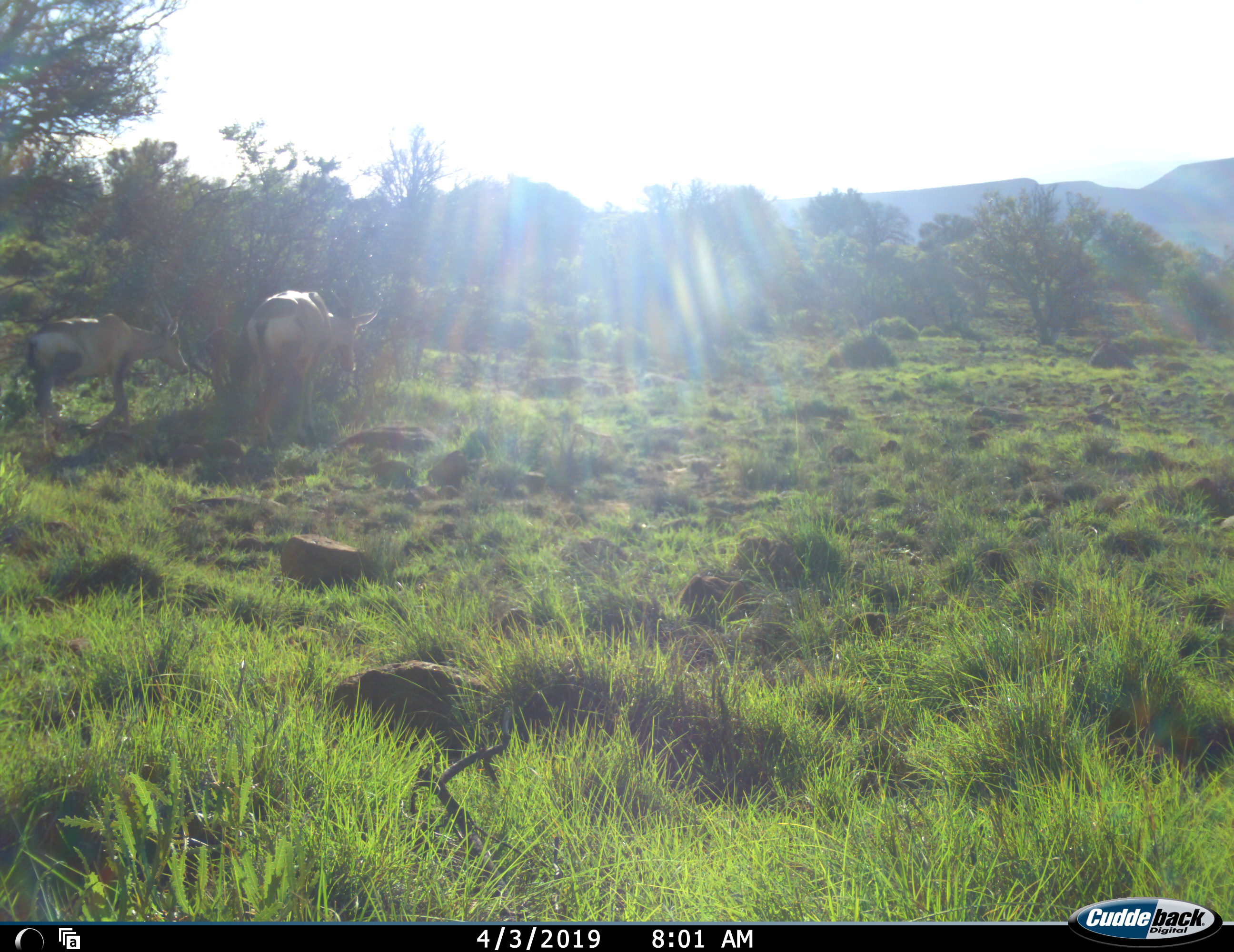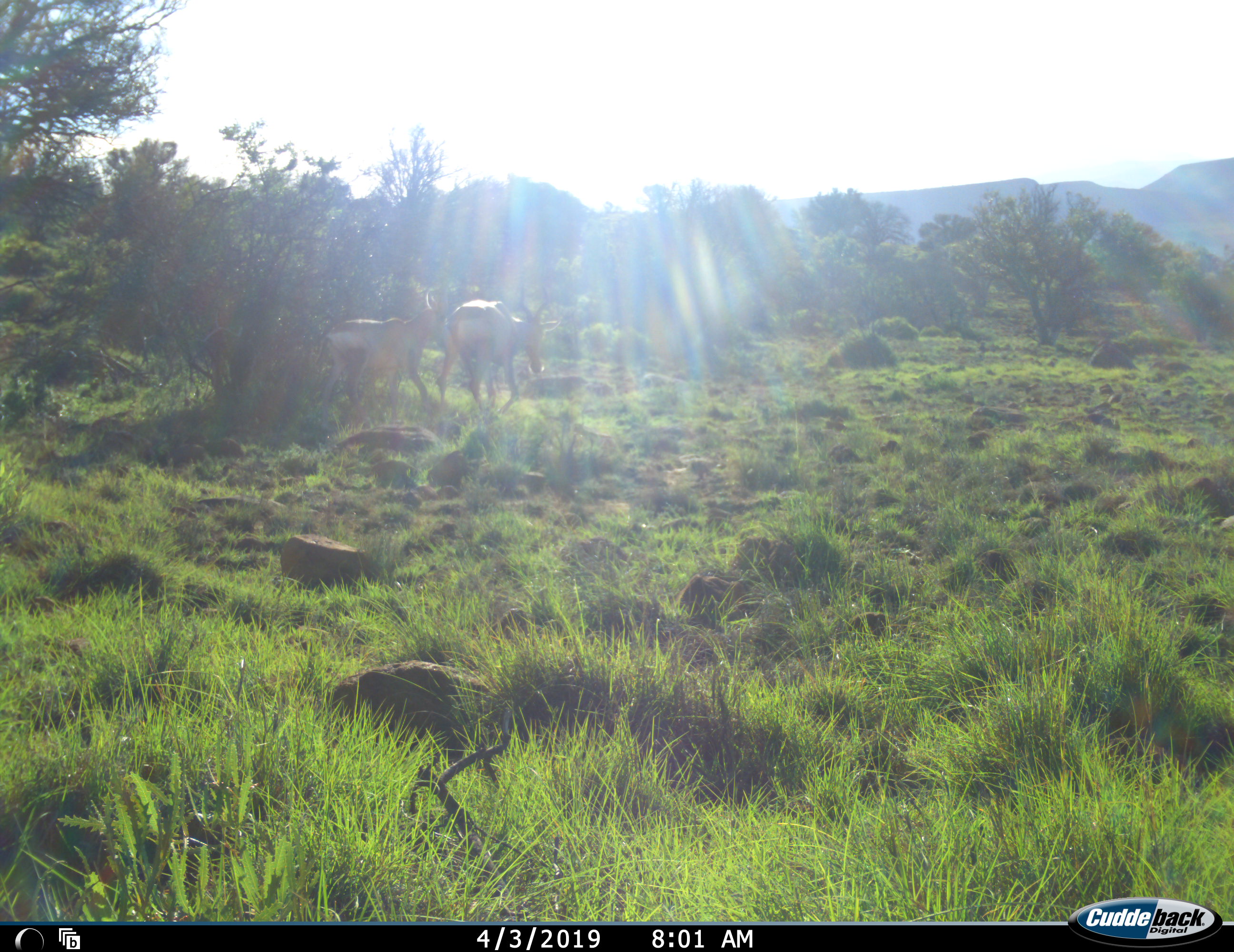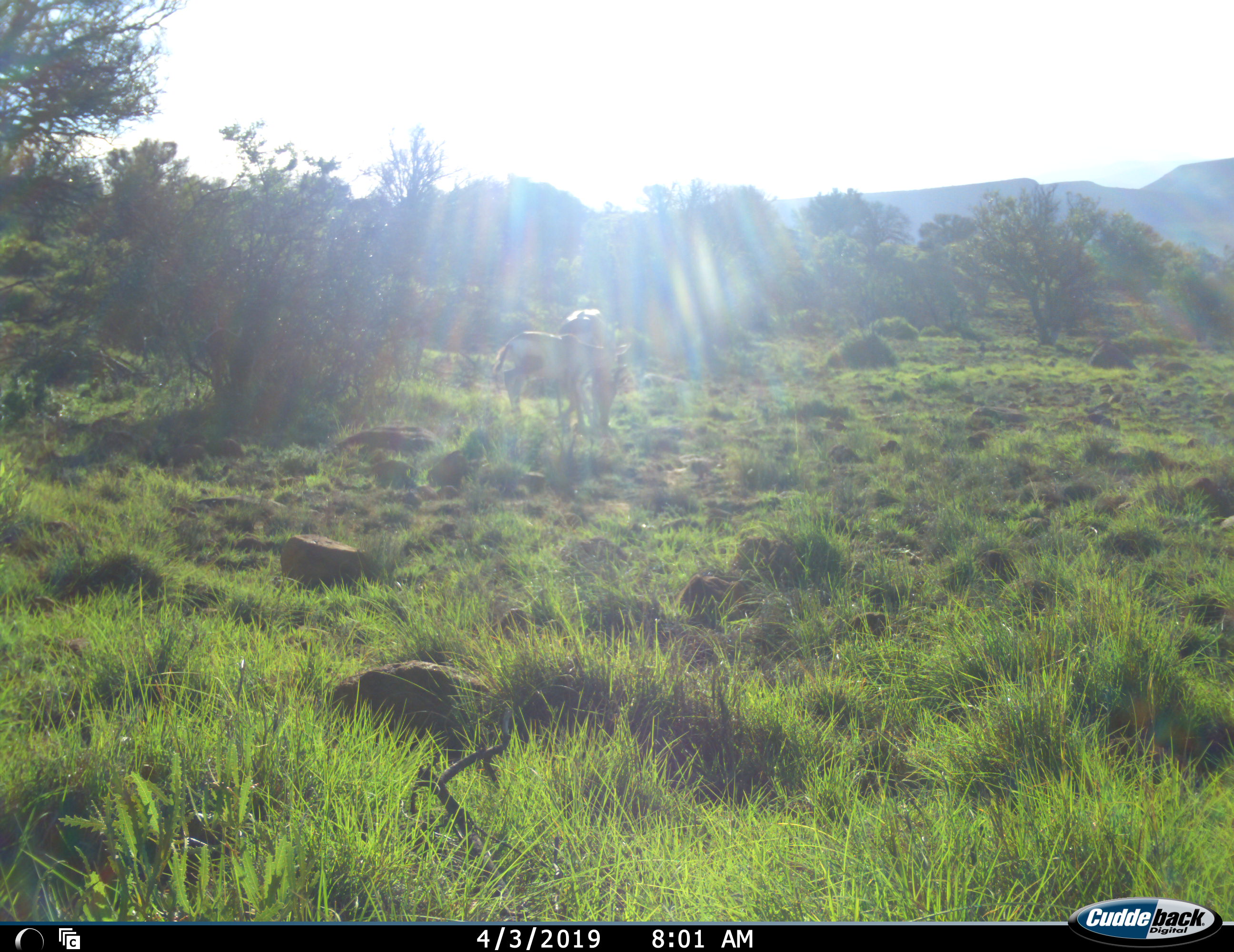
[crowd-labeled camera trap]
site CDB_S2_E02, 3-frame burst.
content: unidentified animal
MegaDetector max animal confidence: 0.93